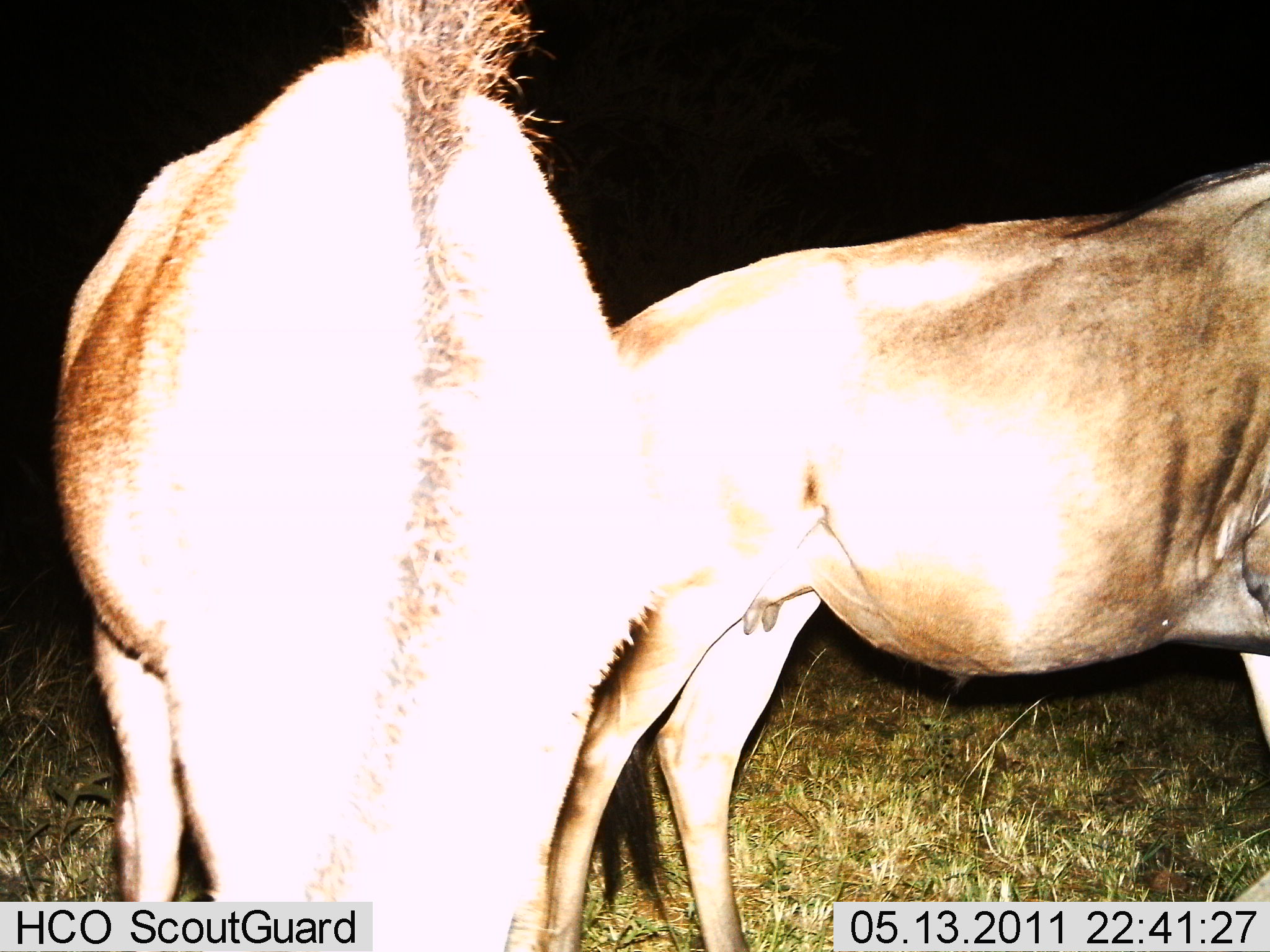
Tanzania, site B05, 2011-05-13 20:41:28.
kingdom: Animalia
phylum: Chordata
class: Mammalia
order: Artiodactyla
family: Bovidae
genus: Connochaetes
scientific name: Connochaetes taurinus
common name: blue wildebeest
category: wildebeest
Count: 2.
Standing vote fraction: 82%.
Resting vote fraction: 0%.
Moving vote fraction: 0%.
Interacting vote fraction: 0%.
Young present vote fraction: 0%.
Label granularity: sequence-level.